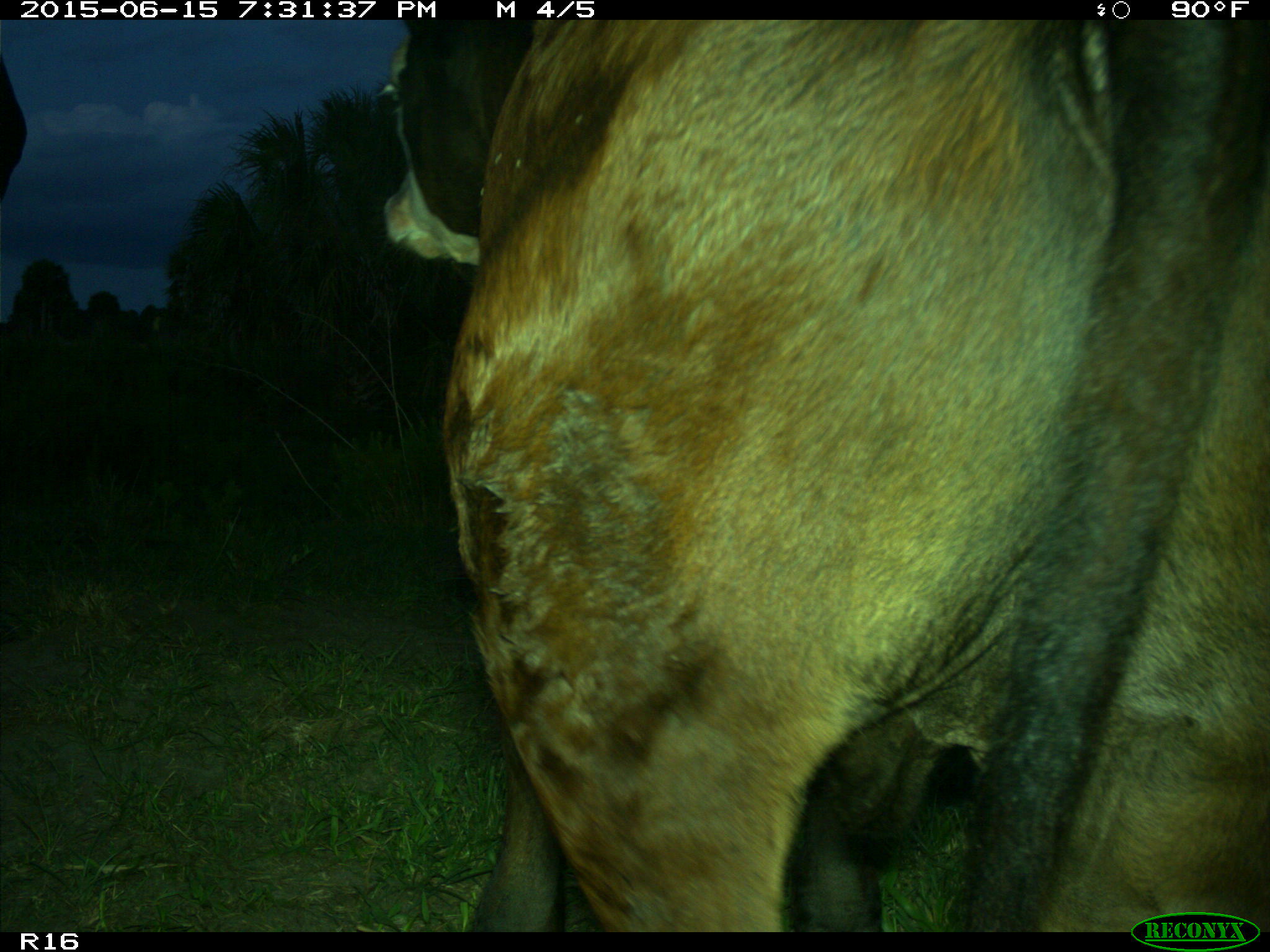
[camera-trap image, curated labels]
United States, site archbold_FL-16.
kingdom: Animalia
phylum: Chordata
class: Mammalia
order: Artiodactyla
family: Bovidae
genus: Bos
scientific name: Bos taurus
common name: domestic cow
Bos taurus (domestic cow).